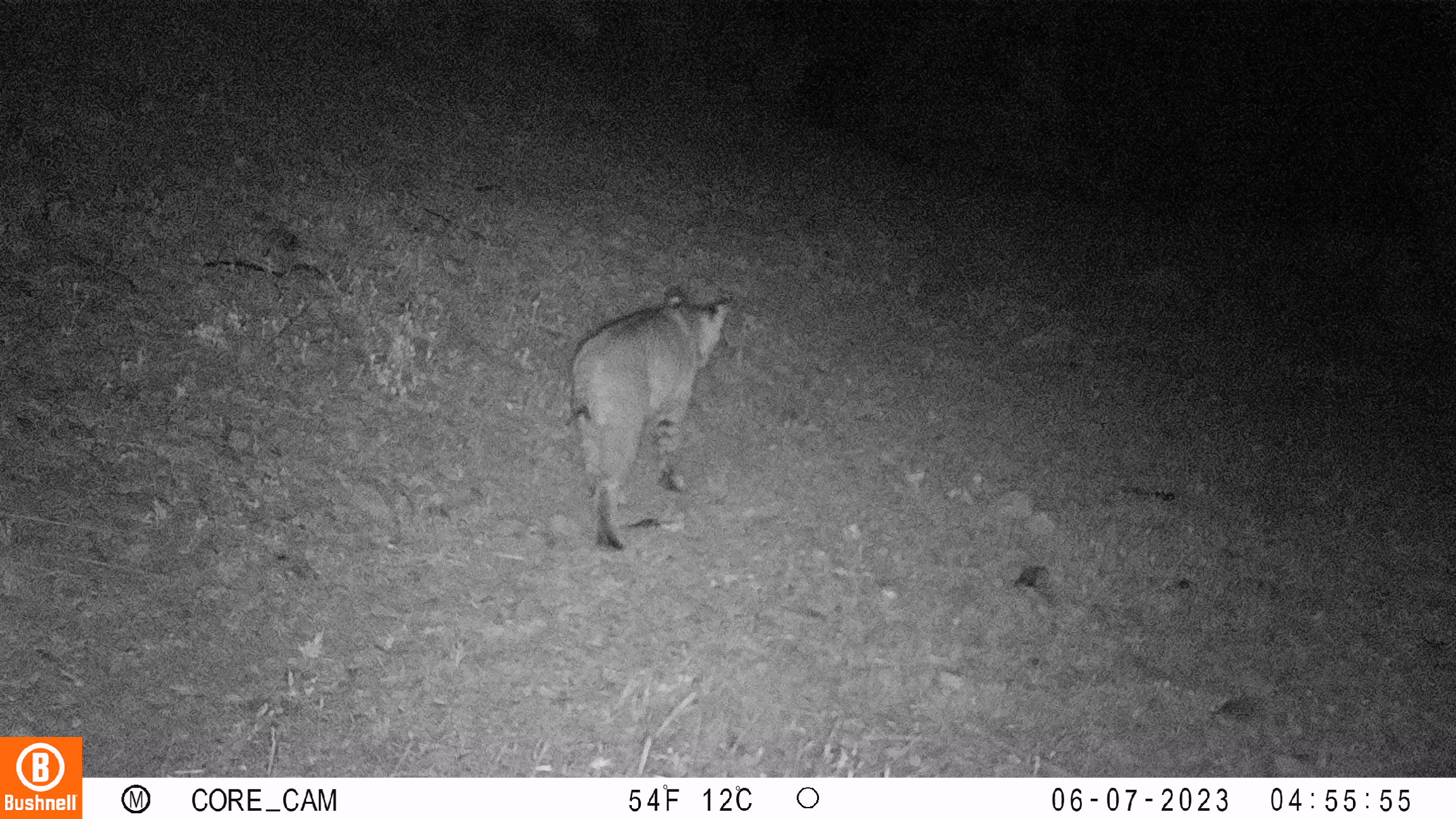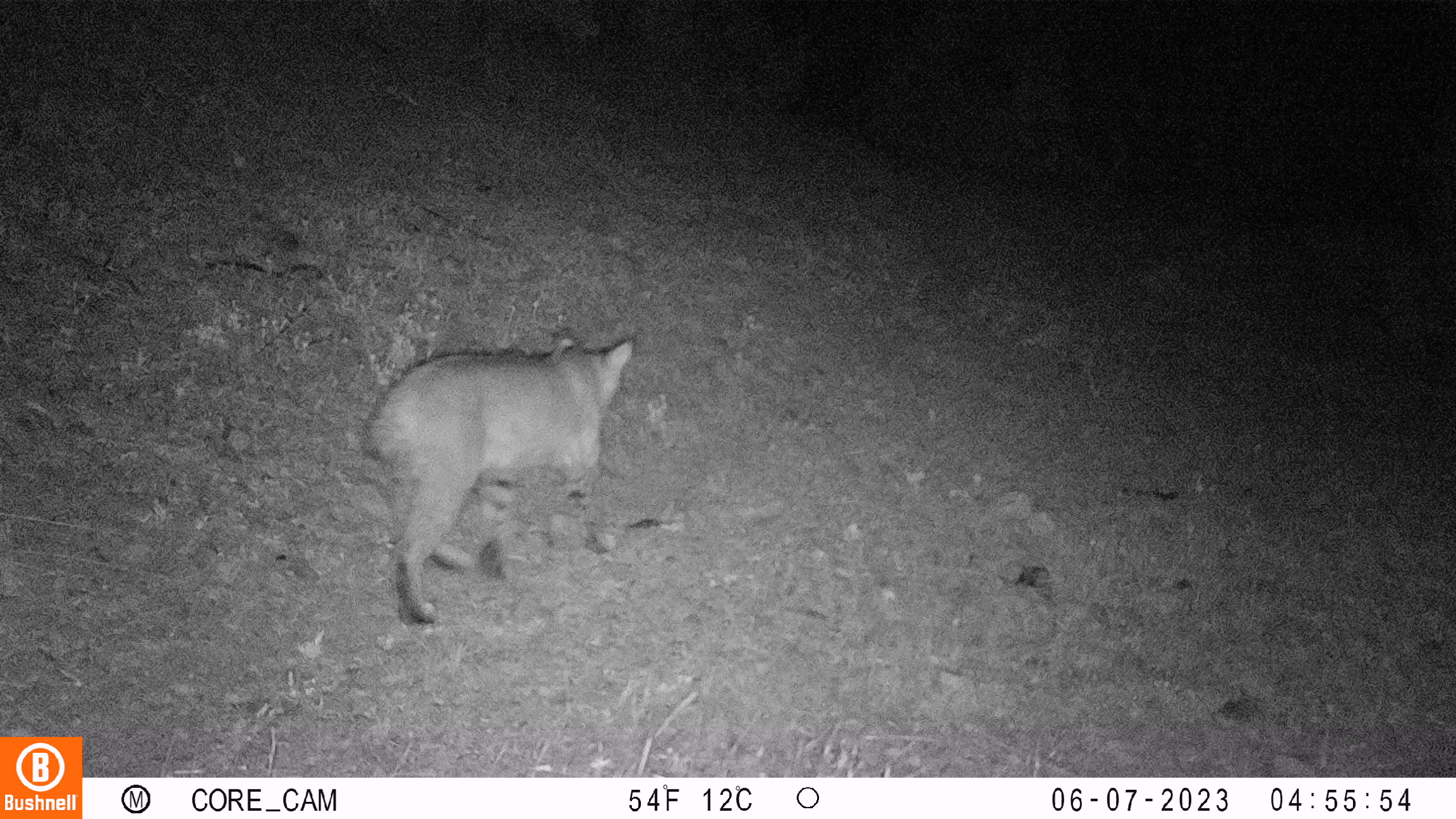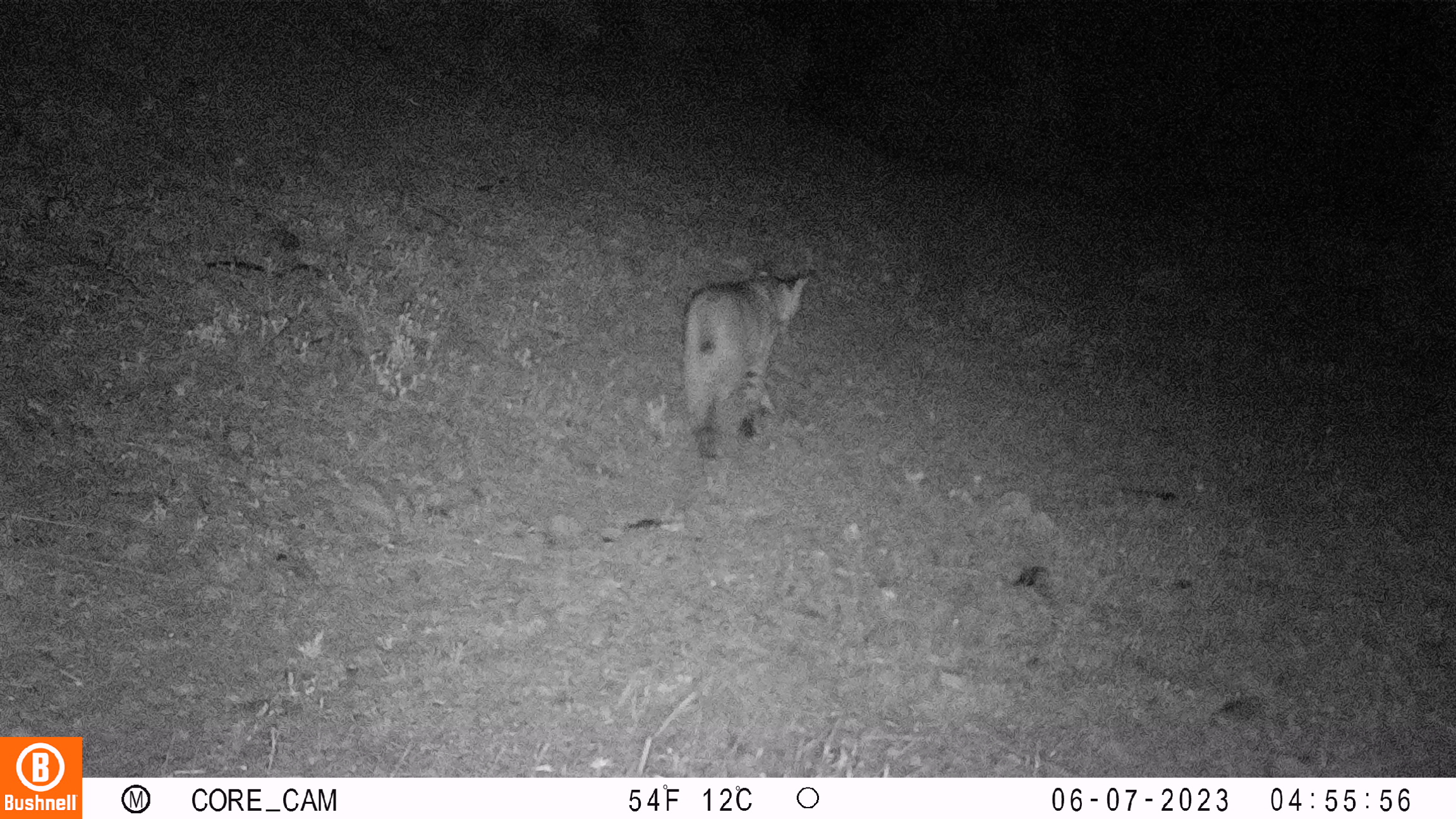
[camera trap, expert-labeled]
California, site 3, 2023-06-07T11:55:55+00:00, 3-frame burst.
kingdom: Animalia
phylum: Chordata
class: Mammalia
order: Carnivora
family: Felidae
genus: Lynx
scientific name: Lynx rufus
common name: bobcat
Bobcat (Lynx rufus).